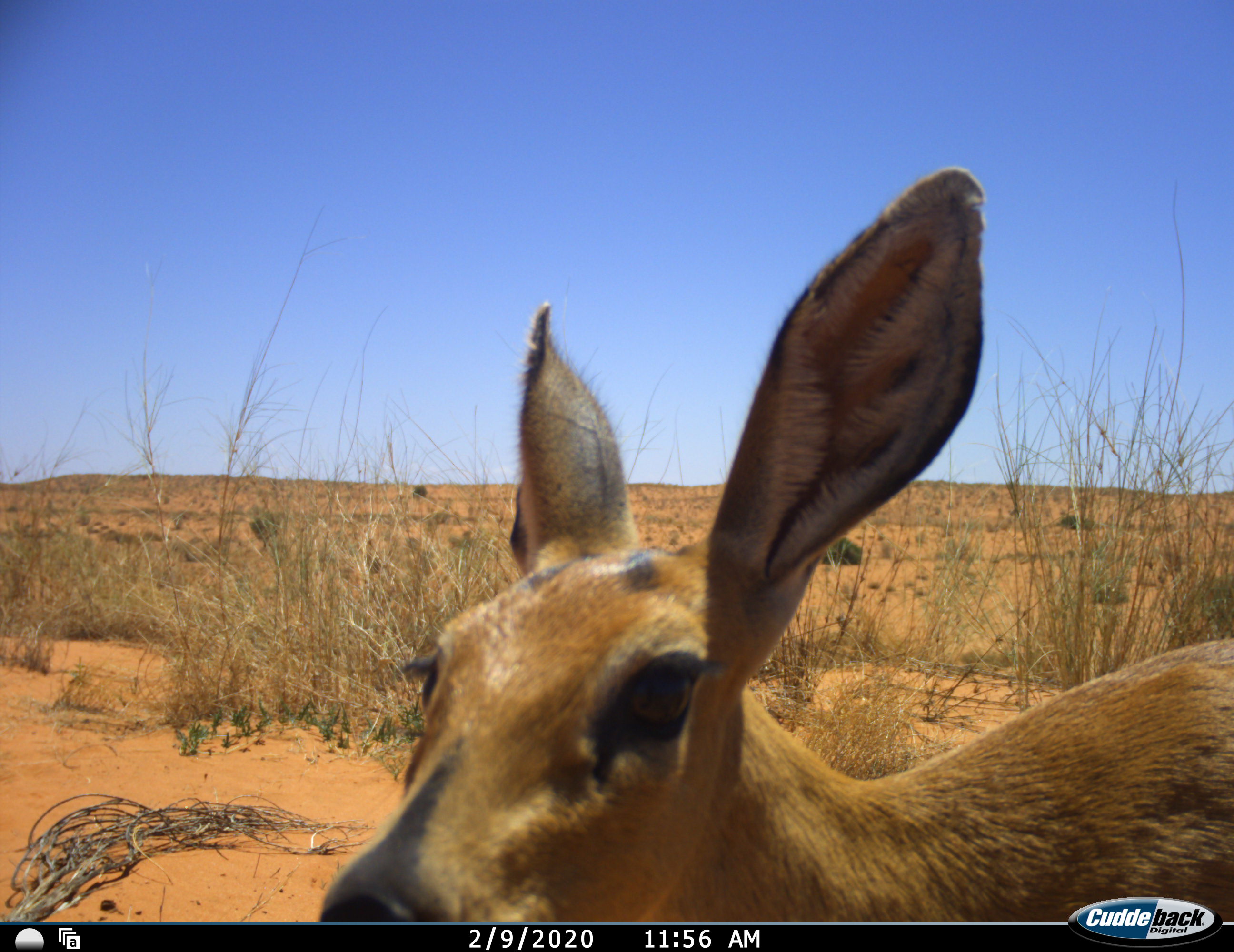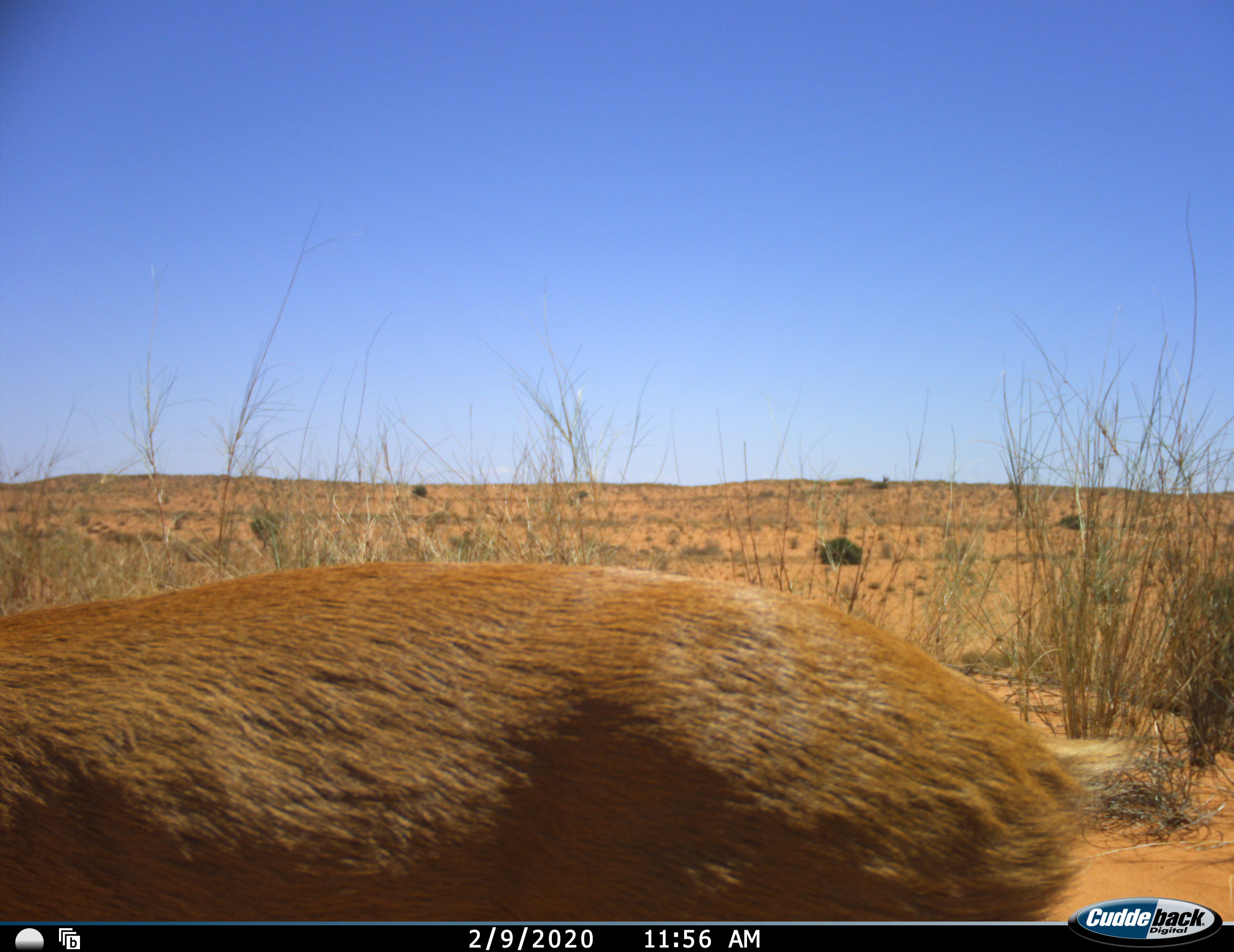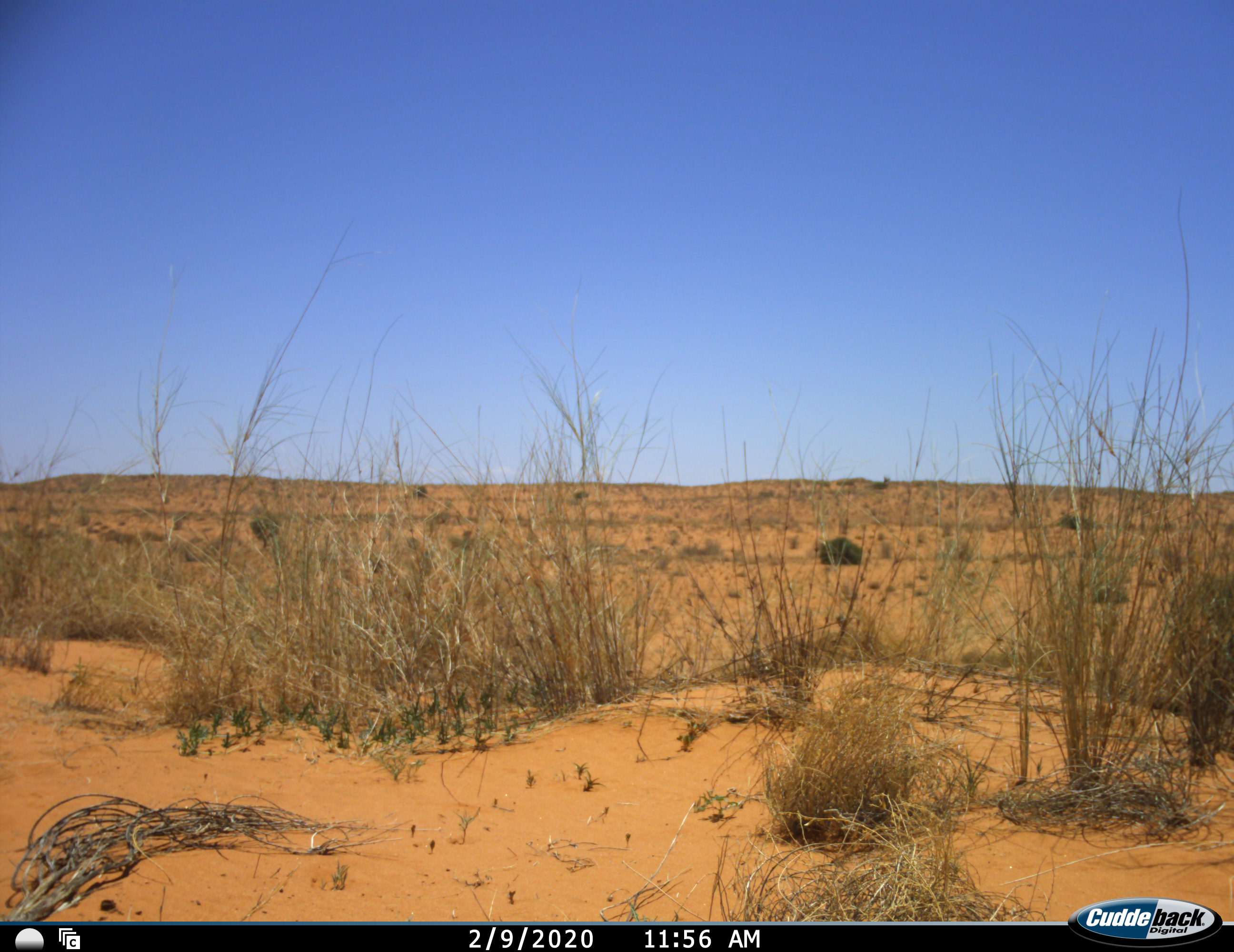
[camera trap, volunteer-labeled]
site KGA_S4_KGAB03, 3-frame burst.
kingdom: Animalia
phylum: Chordata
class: Mammalia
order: Artiodactyla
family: Bovidae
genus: Sylvicapra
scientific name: Sylvicapra grimmia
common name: common duiker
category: duikercommongrey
Duikercommongrey (common duiker) (Sylvicapra grimmia), count 1. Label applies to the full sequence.